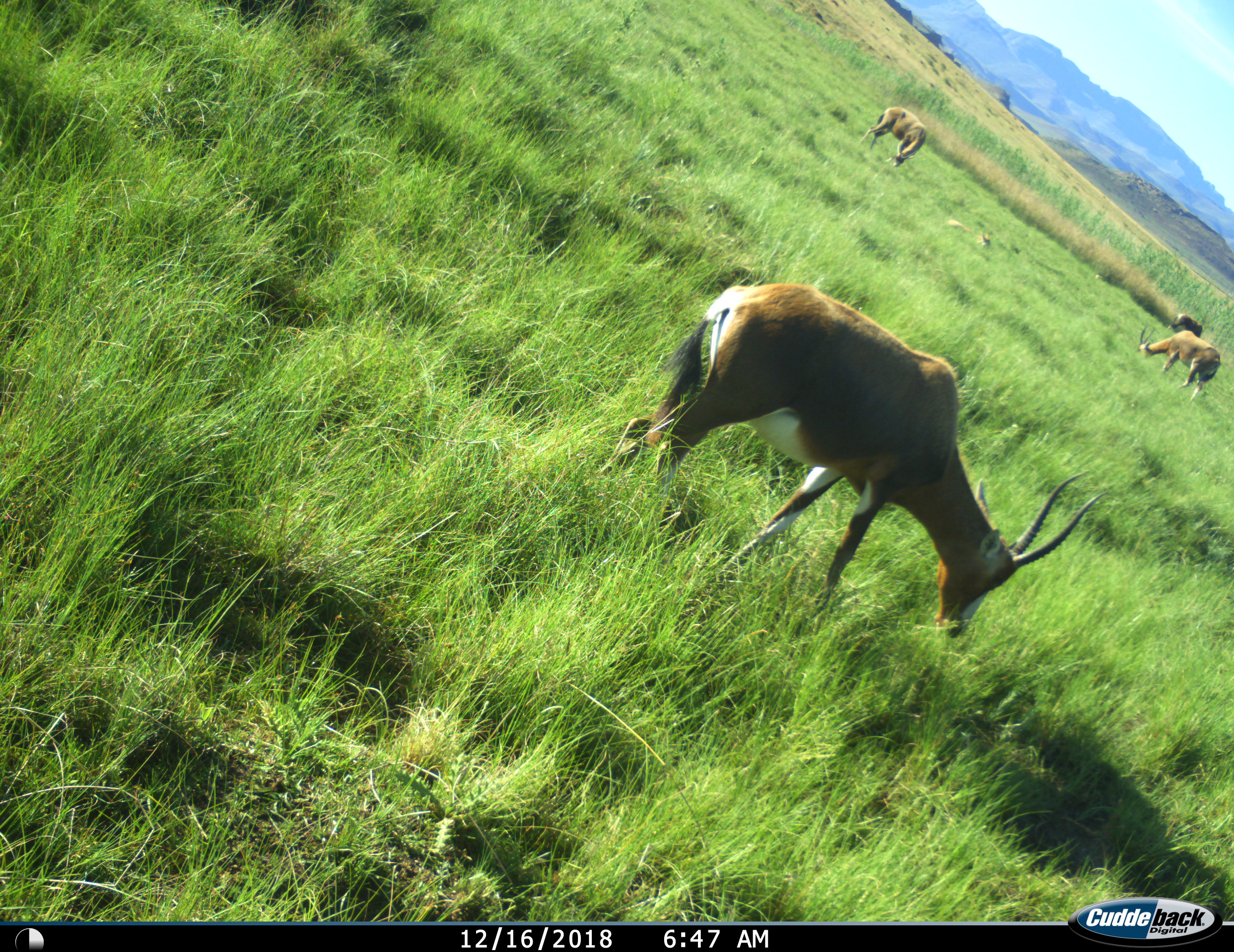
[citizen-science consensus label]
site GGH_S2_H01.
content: unidentified animal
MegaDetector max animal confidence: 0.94